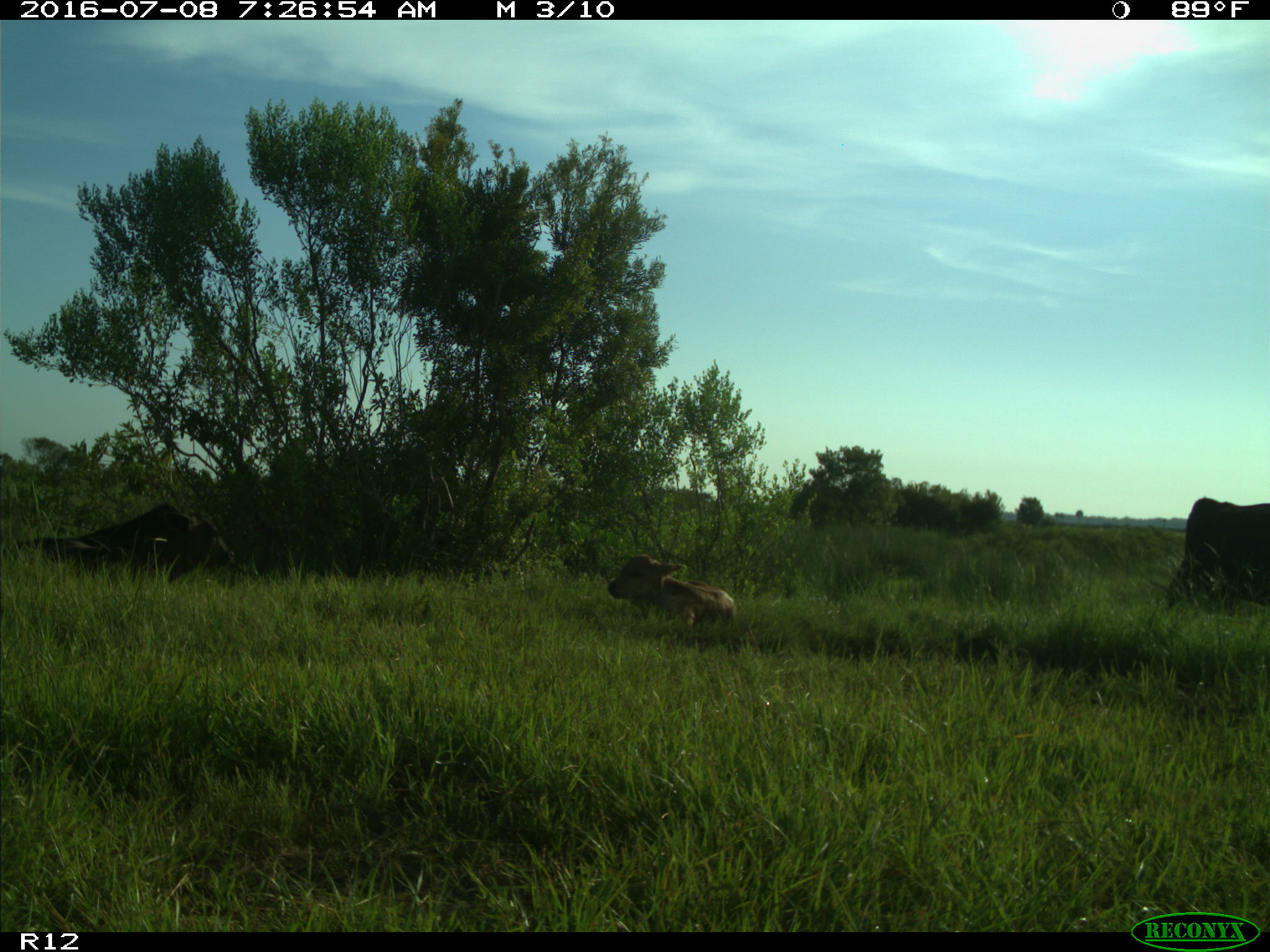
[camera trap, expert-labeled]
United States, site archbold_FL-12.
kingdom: Animalia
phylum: Chordata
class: Mammalia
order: Artiodactyla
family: Bovidae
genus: Bos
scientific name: Bos taurus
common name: domestic cow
Bos taurus (domestic cow).